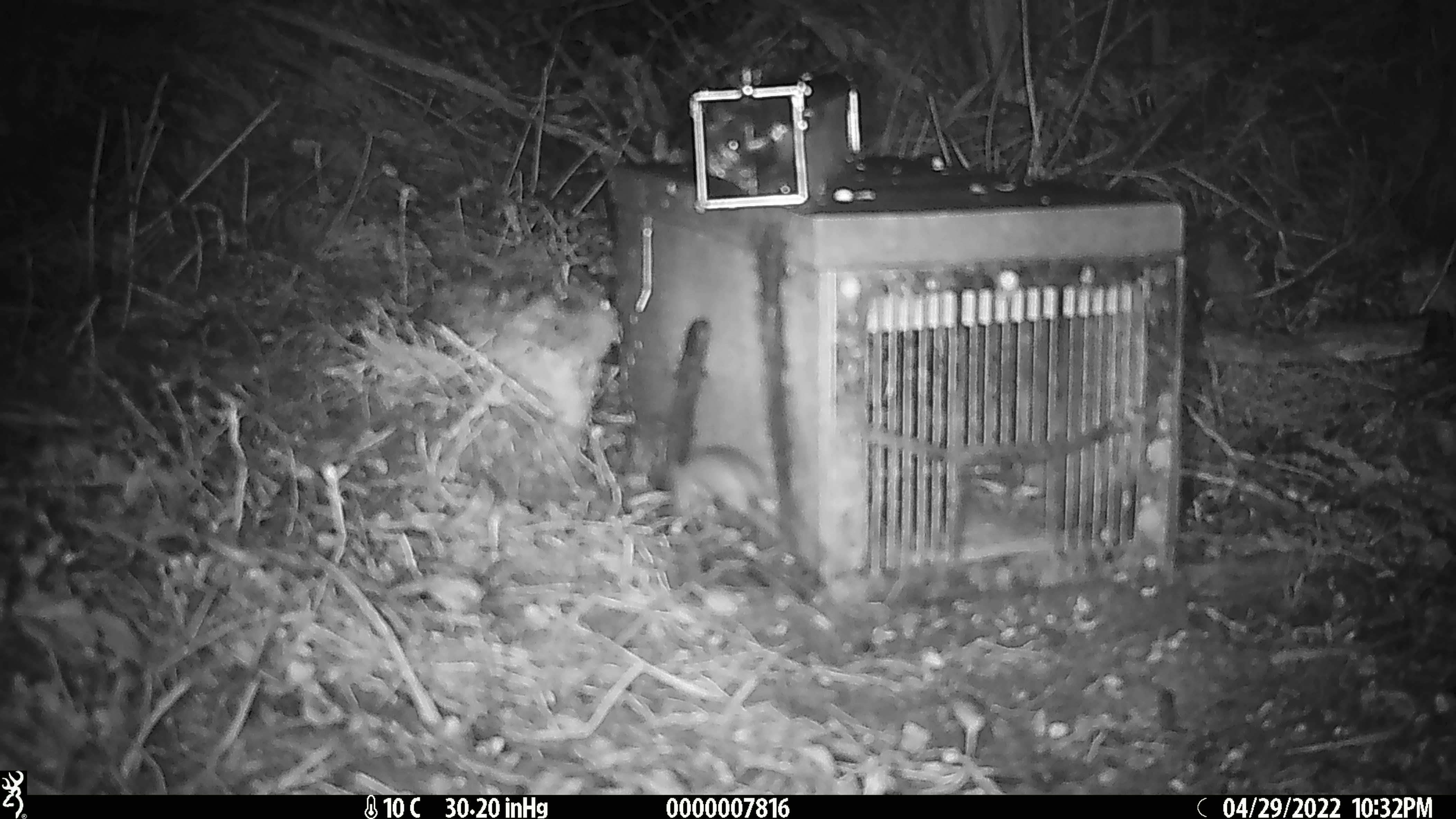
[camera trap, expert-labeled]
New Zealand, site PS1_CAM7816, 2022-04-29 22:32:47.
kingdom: Animalia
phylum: Chordata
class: Mammalia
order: Rodentia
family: Muridae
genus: Mus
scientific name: Mus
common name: mouse